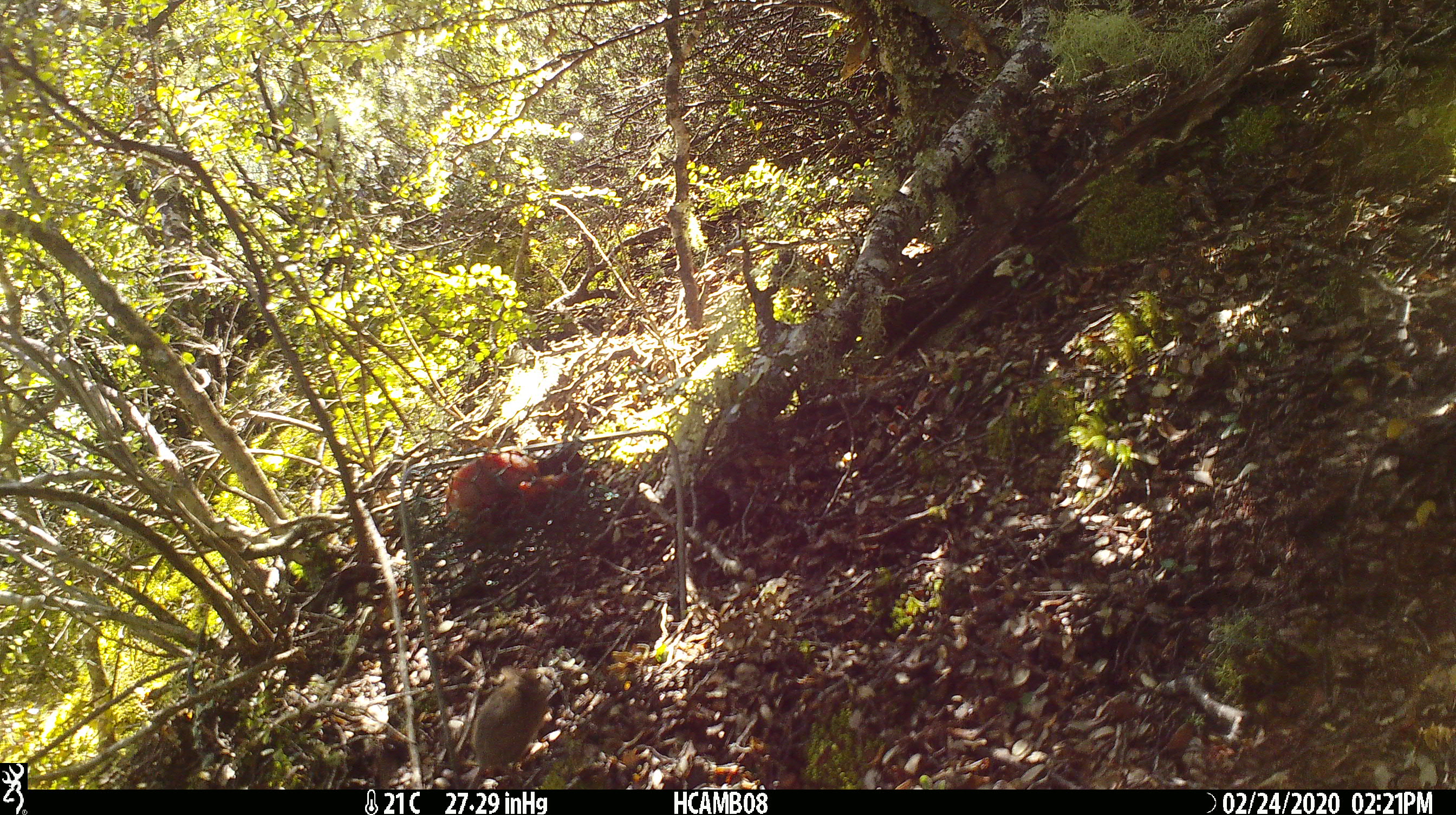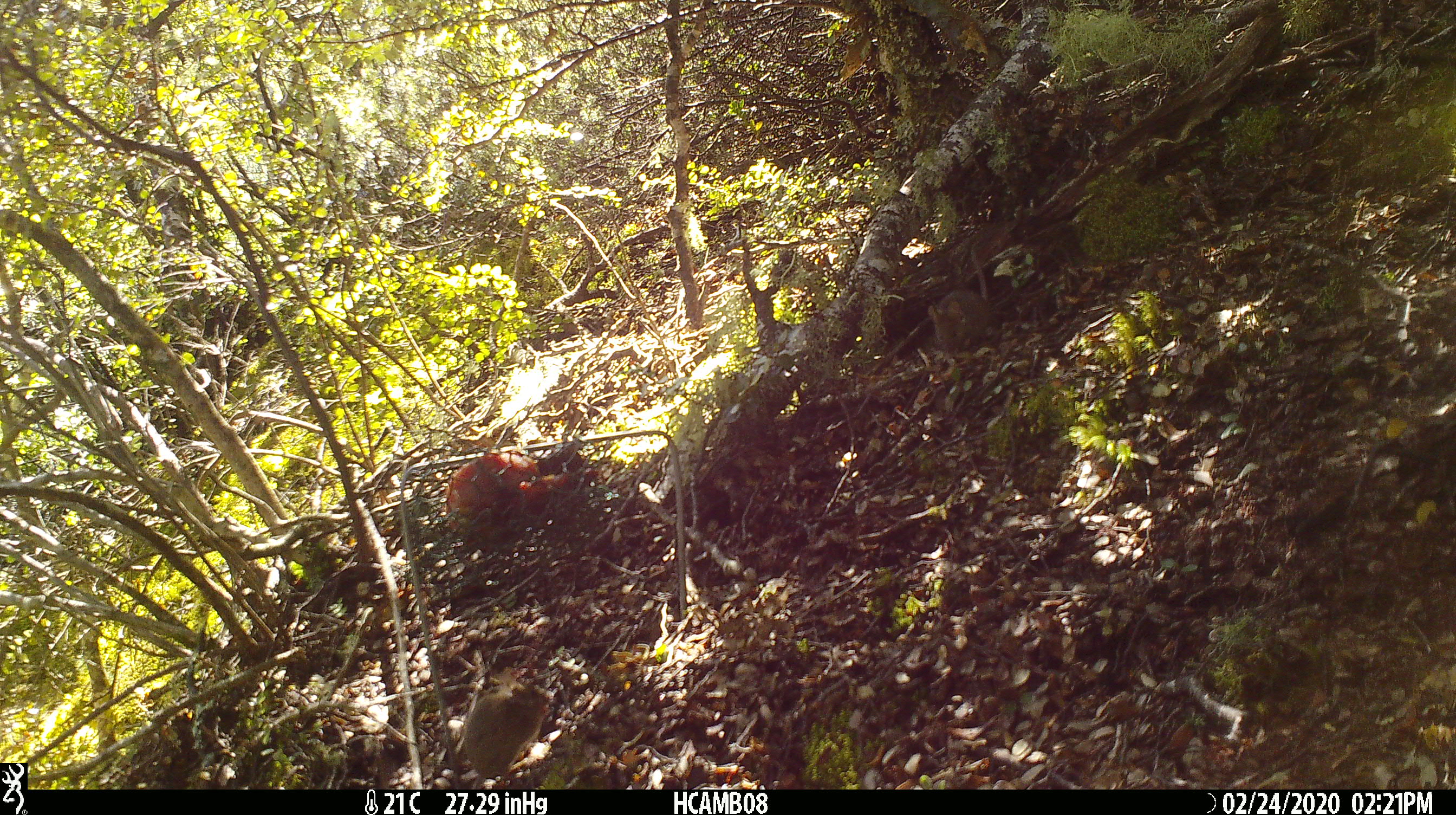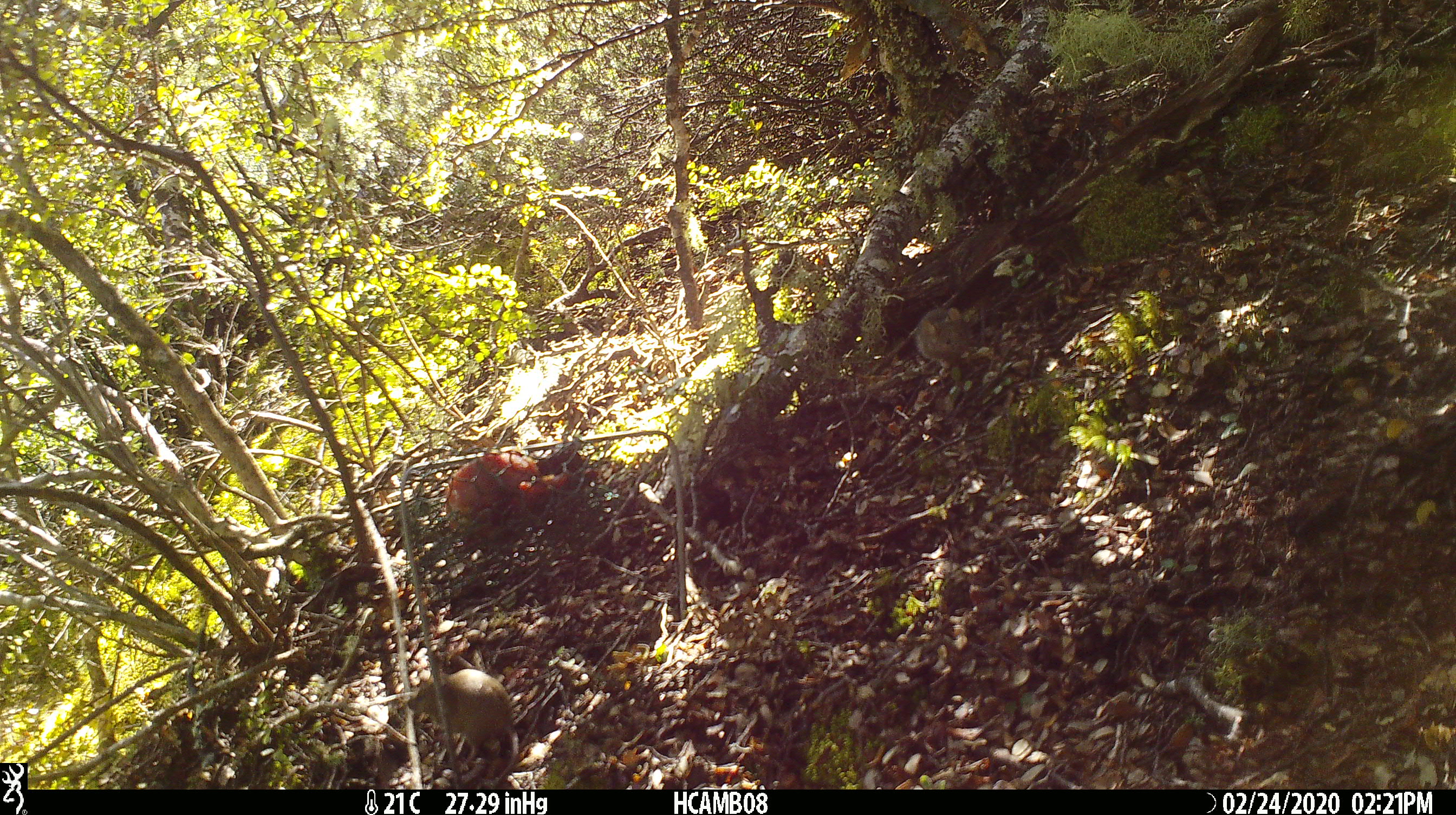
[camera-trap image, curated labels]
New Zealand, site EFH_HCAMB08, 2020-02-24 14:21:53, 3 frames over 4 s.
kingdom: Animalia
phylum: Chordata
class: Mammalia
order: Rodentia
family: Muridae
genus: Mus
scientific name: Mus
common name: mouse